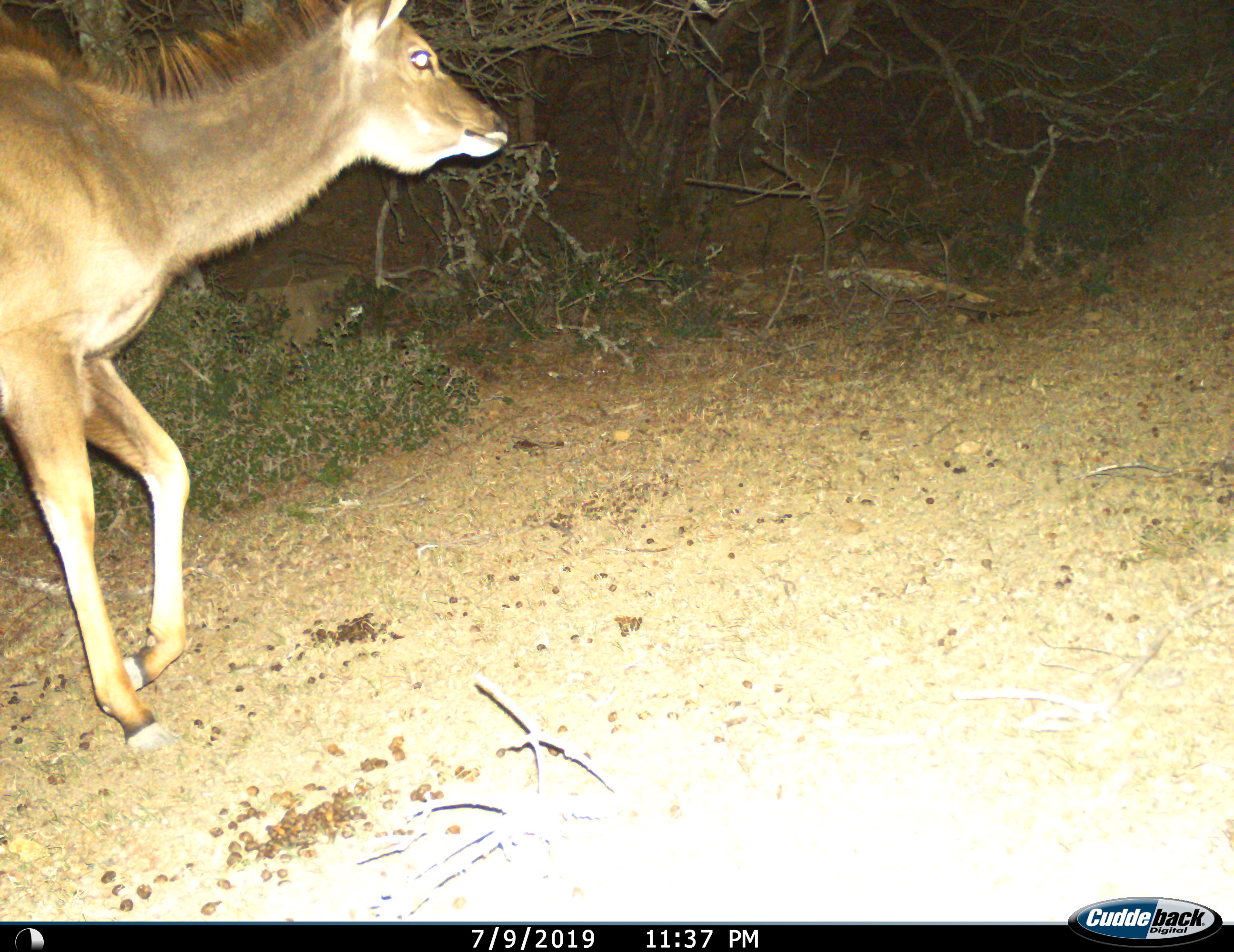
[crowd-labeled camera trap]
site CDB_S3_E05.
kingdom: Animalia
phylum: Chordata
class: Mammalia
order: Artiodactyla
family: Bovidae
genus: Tragelaphus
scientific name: Tragelaphus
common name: kudu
Kudu (Tragelaphus), count 1. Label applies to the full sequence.